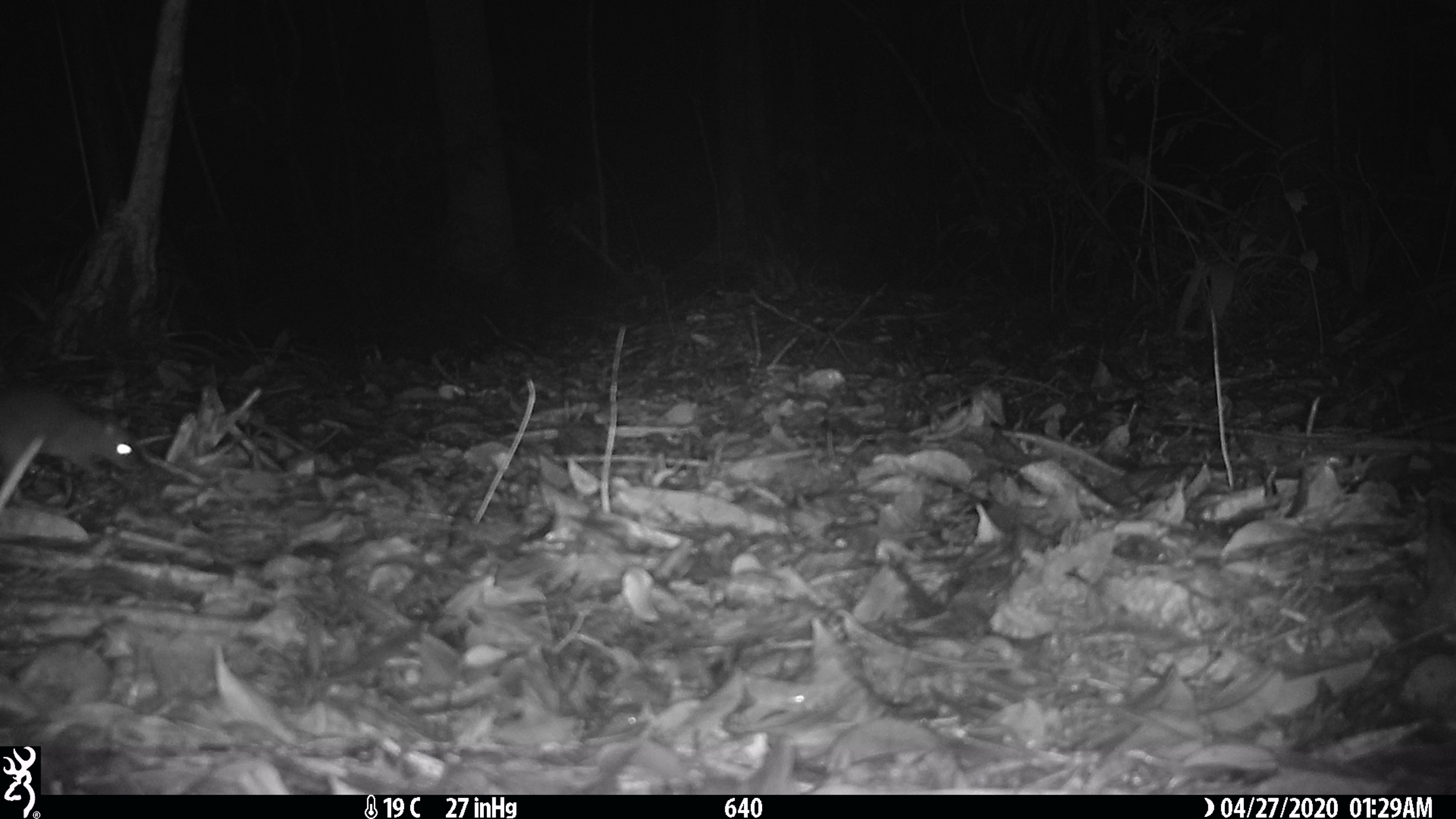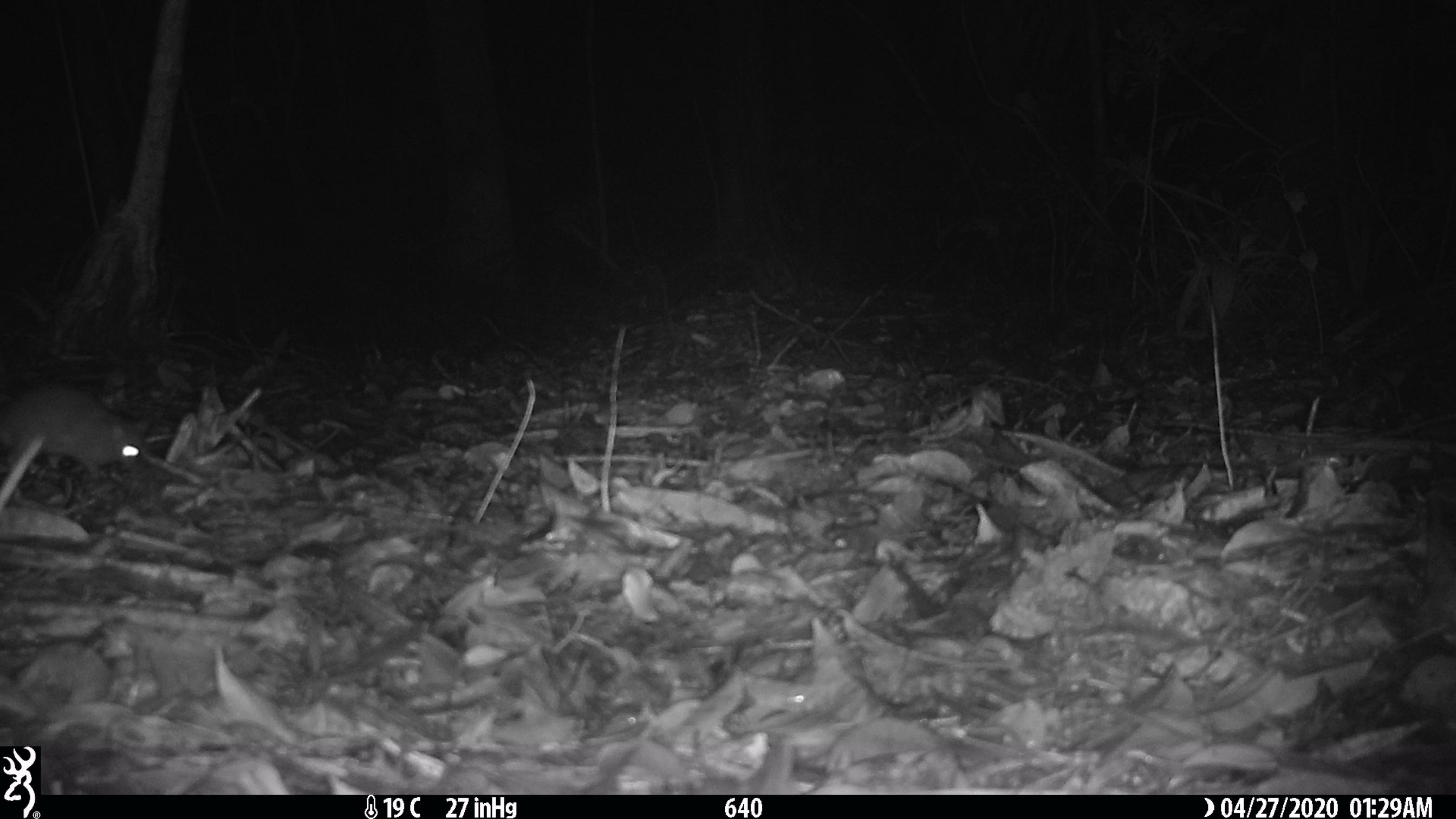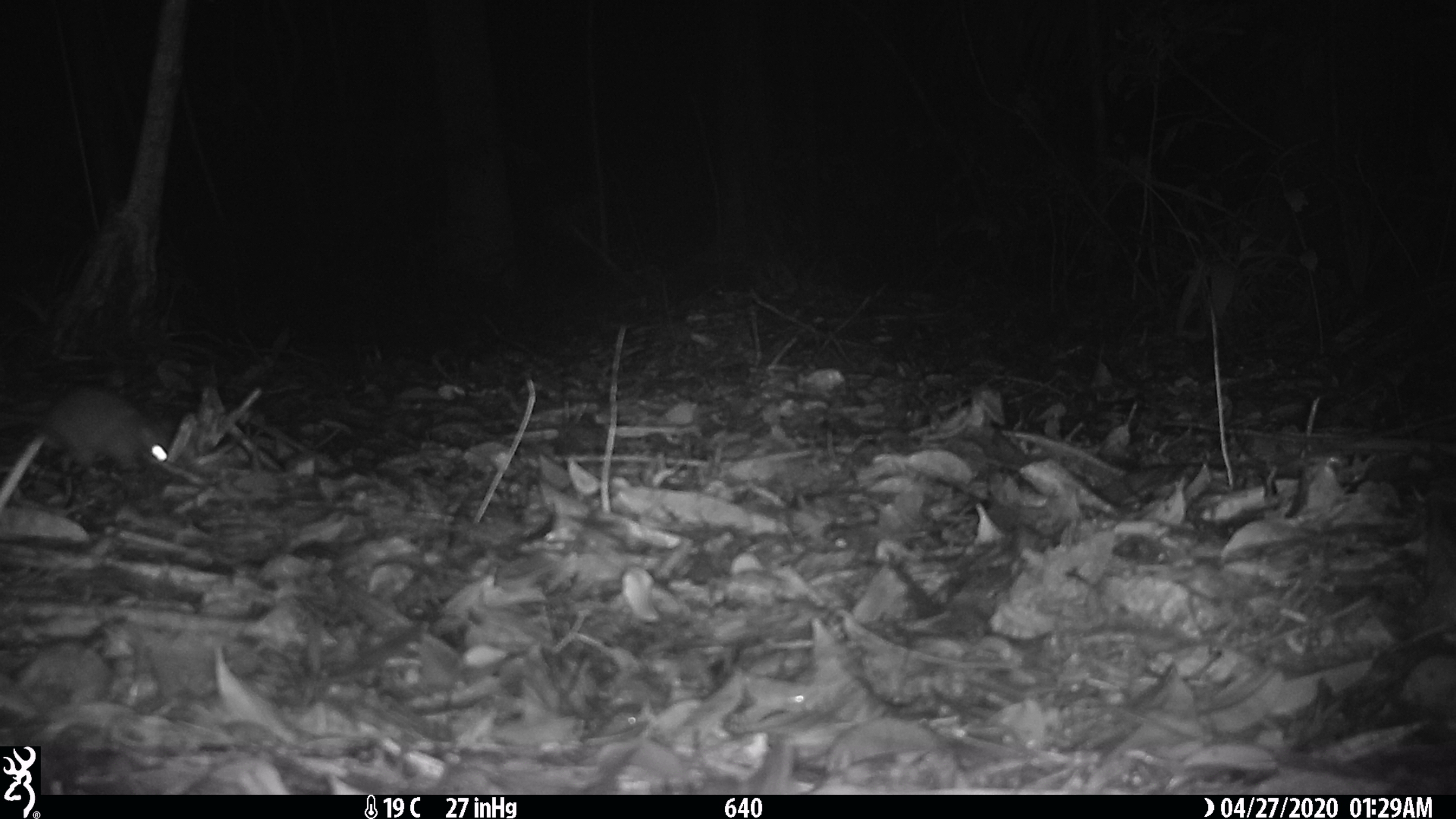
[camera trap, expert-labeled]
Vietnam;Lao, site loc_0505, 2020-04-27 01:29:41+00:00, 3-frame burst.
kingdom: Animalia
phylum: Chordata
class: Mammalia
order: Rodentia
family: Muridae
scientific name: Muridae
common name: old-world mice and rats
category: unidentified murid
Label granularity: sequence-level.